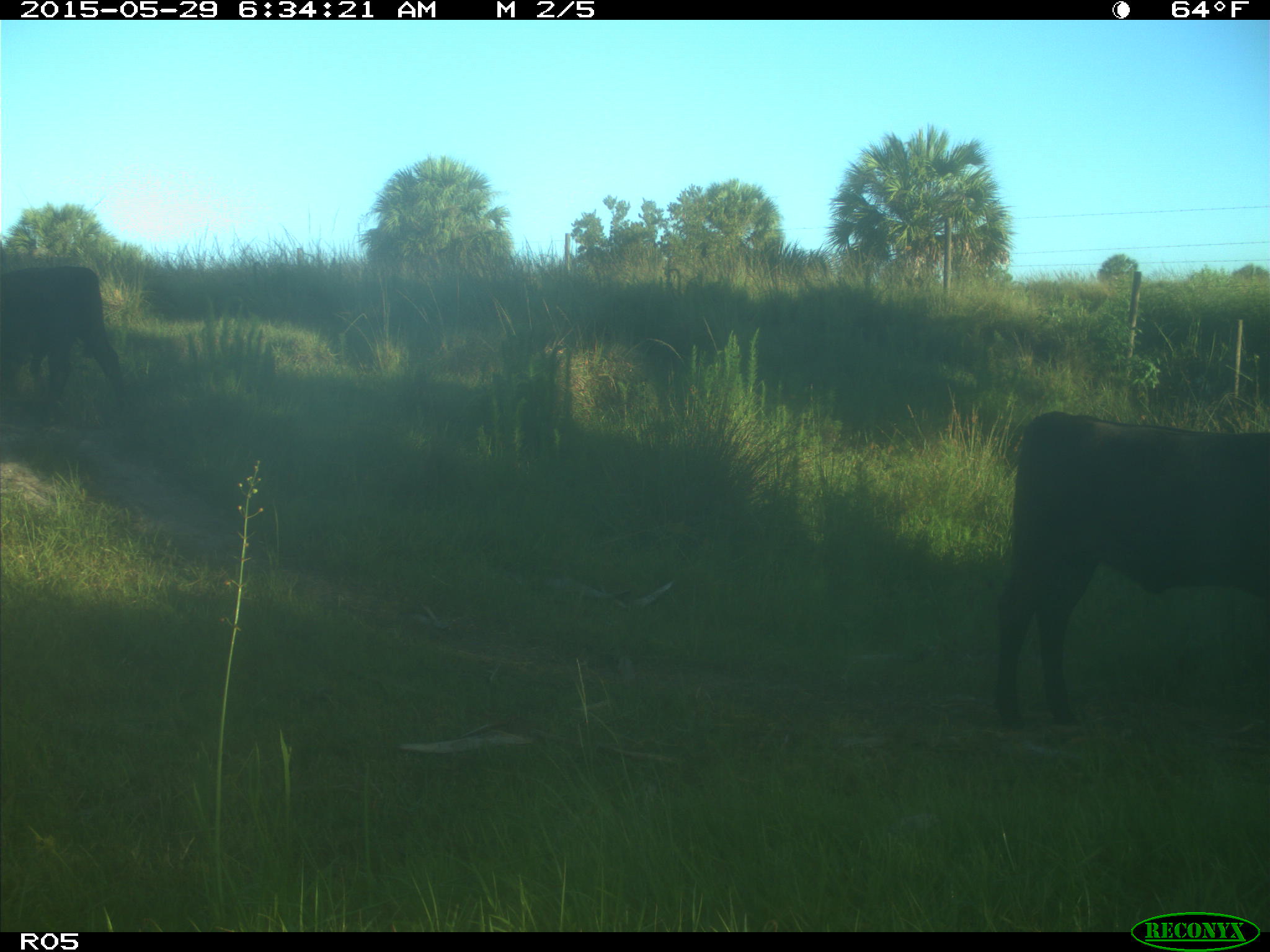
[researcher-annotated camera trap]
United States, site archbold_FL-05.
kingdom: Animalia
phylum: Chordata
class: Mammalia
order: Artiodactyla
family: Bovidae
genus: Bos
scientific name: Bos taurus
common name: domestic cow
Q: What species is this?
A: Bos taurus (domestic cow).